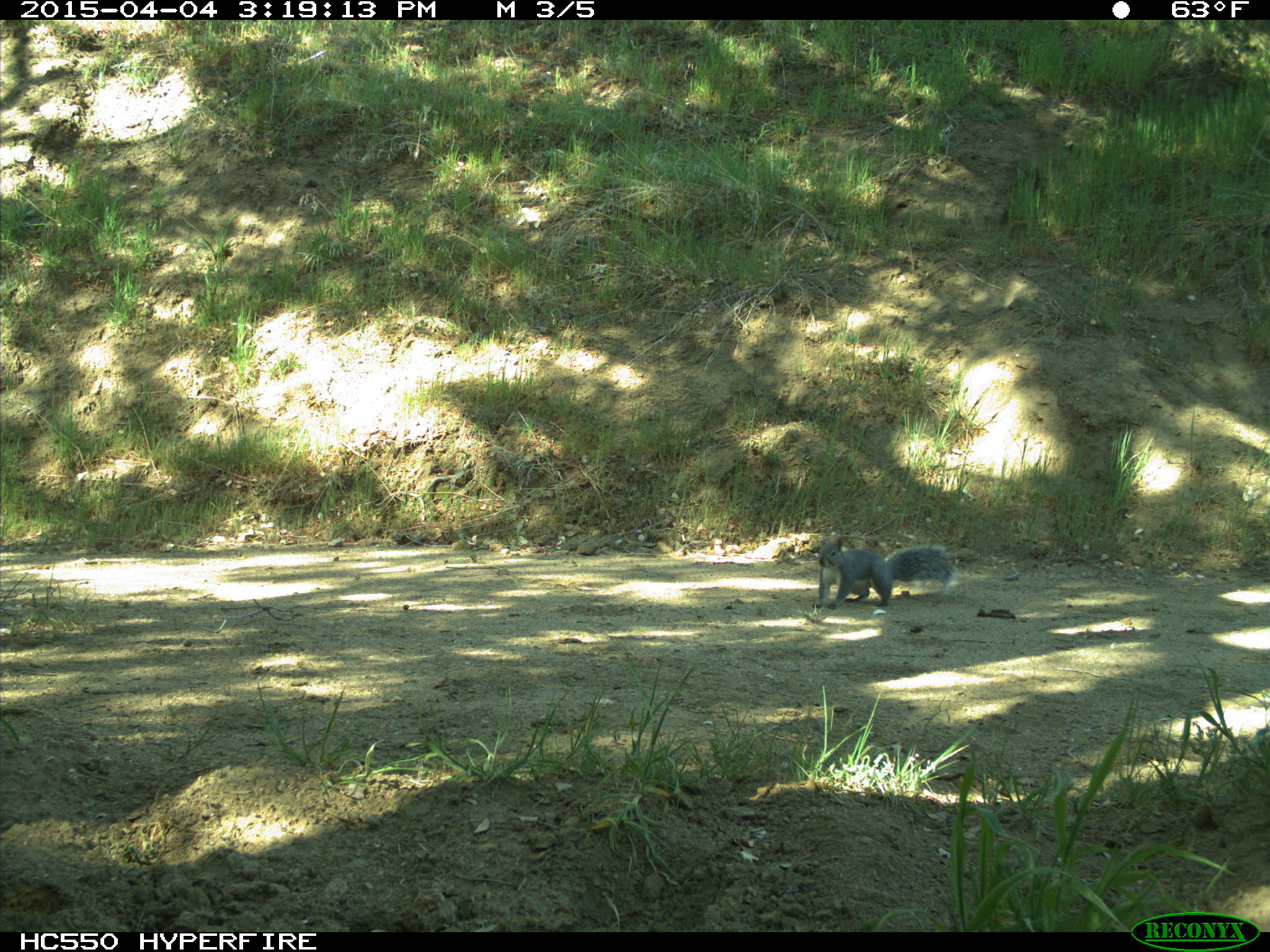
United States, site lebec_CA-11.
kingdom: Animalia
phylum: Chordata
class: Mammalia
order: Rodentia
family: Sciuridae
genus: Sciurus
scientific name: Sciurus carolinensis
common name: eastern gray squirrel